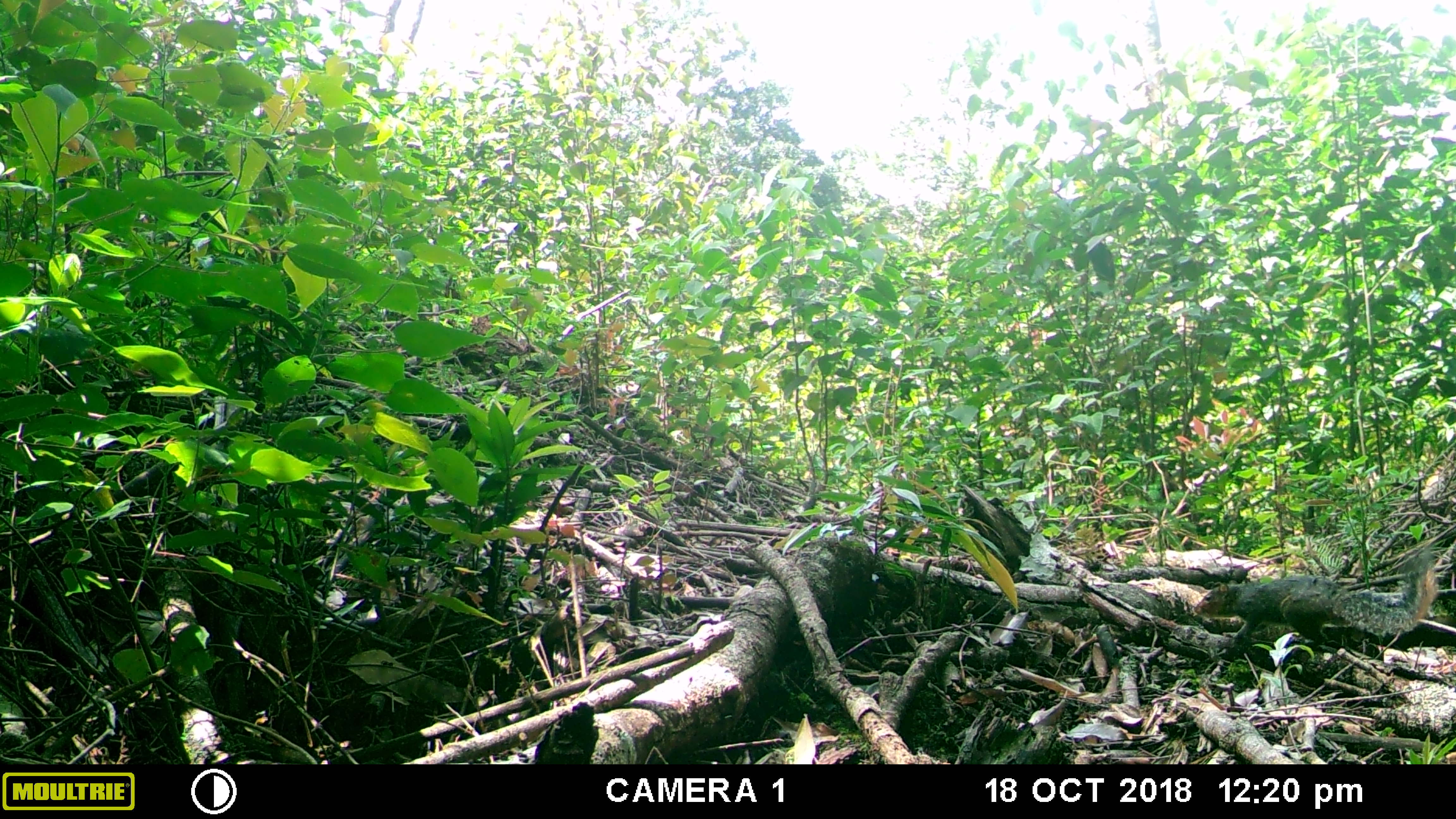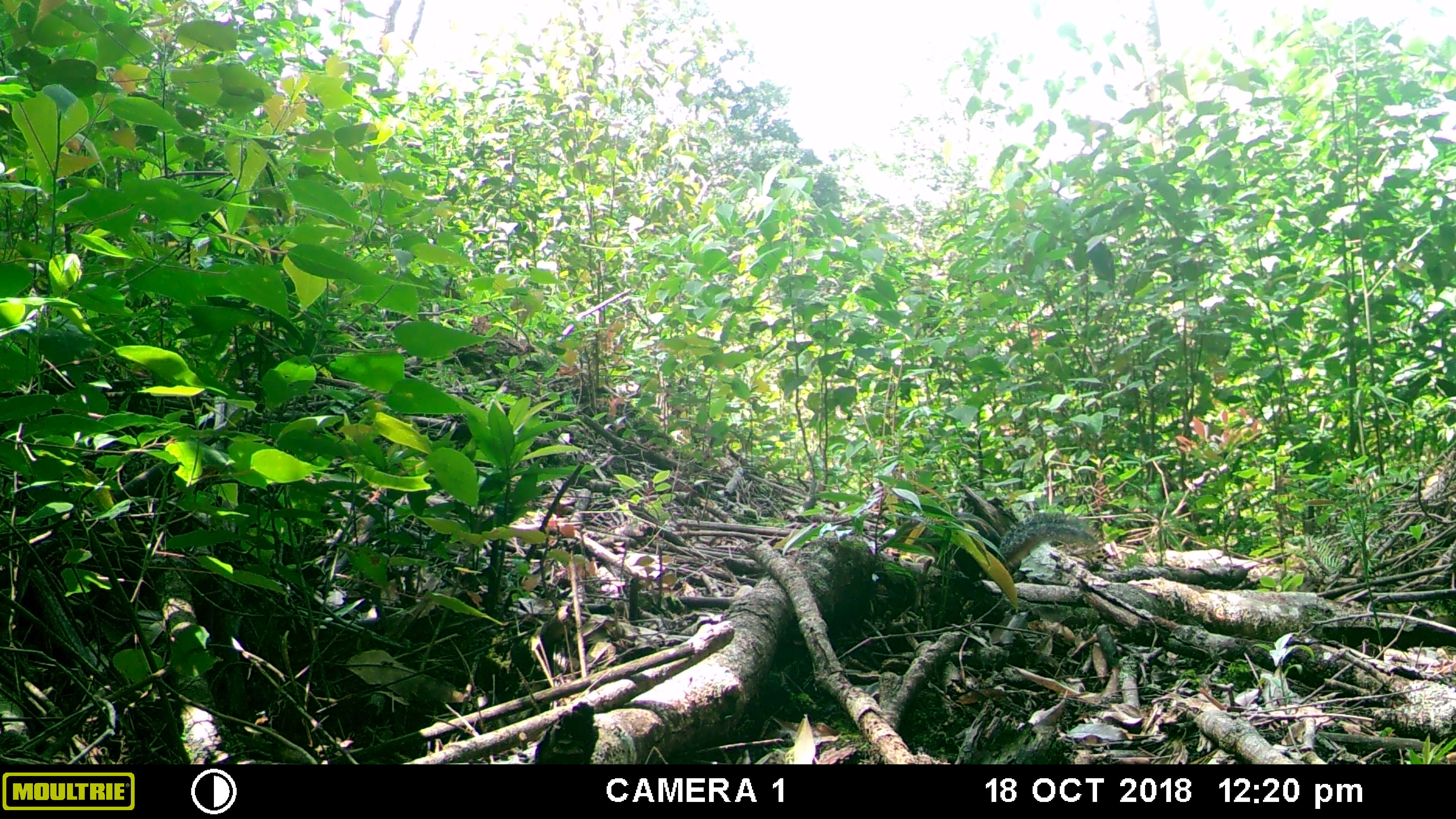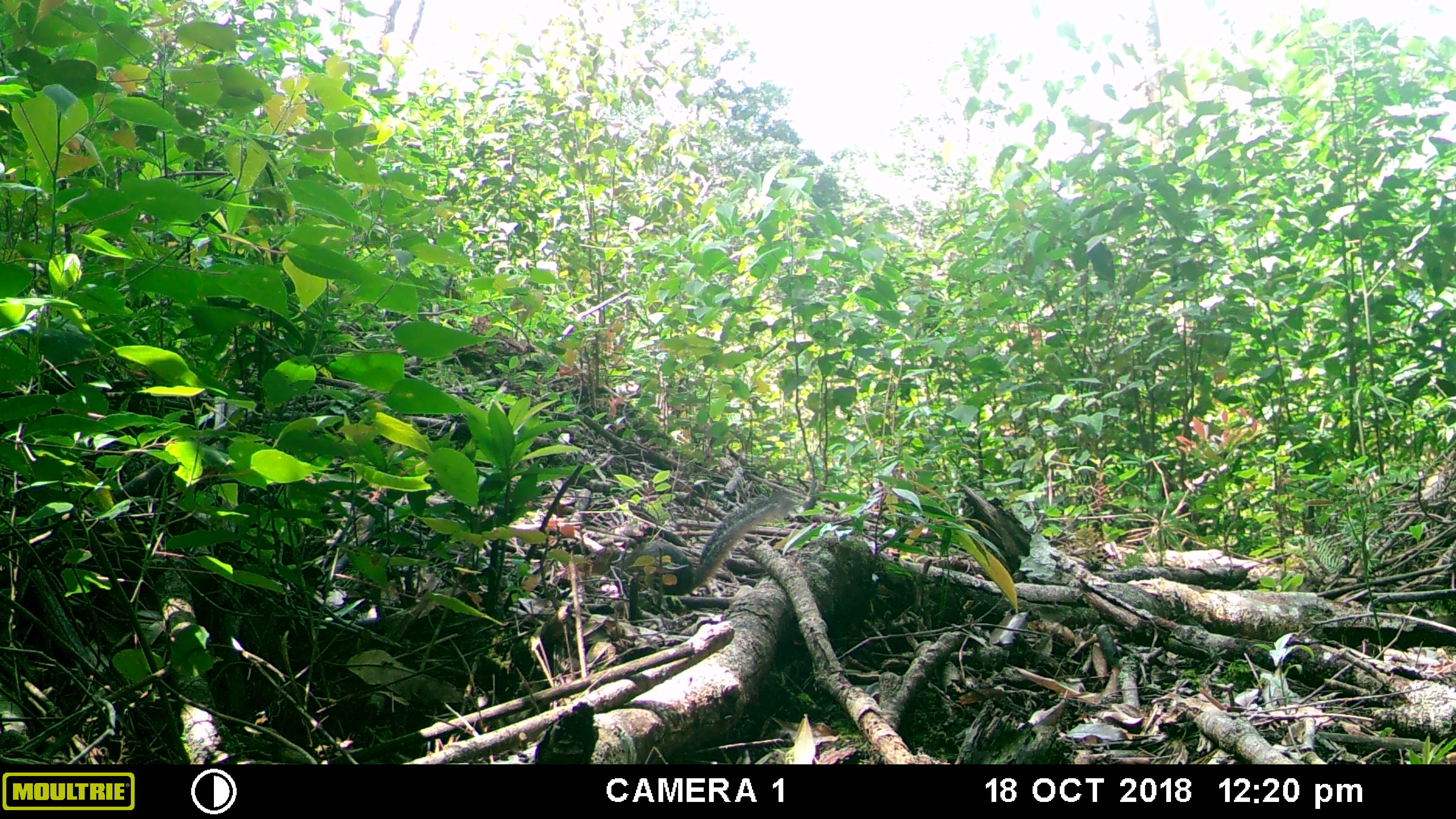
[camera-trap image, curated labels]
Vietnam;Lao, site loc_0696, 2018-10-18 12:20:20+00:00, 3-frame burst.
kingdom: Animalia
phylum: Chordata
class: Mammalia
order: Rodentia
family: Sciuridae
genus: Dremomys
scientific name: Dremomys rufigenis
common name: red-cheeked squirrel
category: red cheeked squirrel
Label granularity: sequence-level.